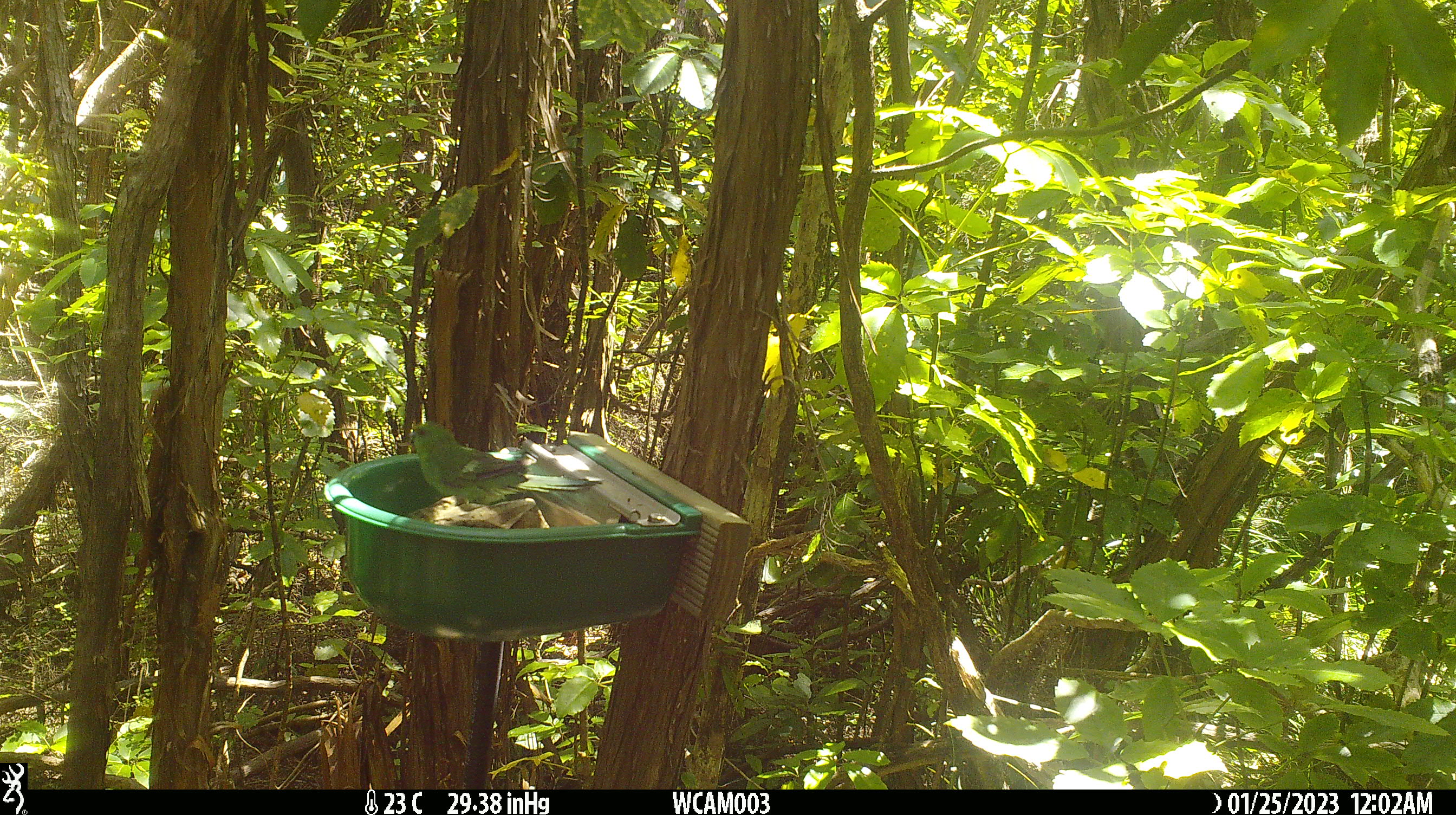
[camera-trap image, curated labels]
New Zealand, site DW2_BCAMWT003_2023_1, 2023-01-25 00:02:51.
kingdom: Animalia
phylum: Chordata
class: Aves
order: Psittaciformes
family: Psittaculidae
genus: Cyanoramphus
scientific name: Cyanoramphus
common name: parakeet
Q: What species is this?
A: Parakeet (Cyanoramphus).